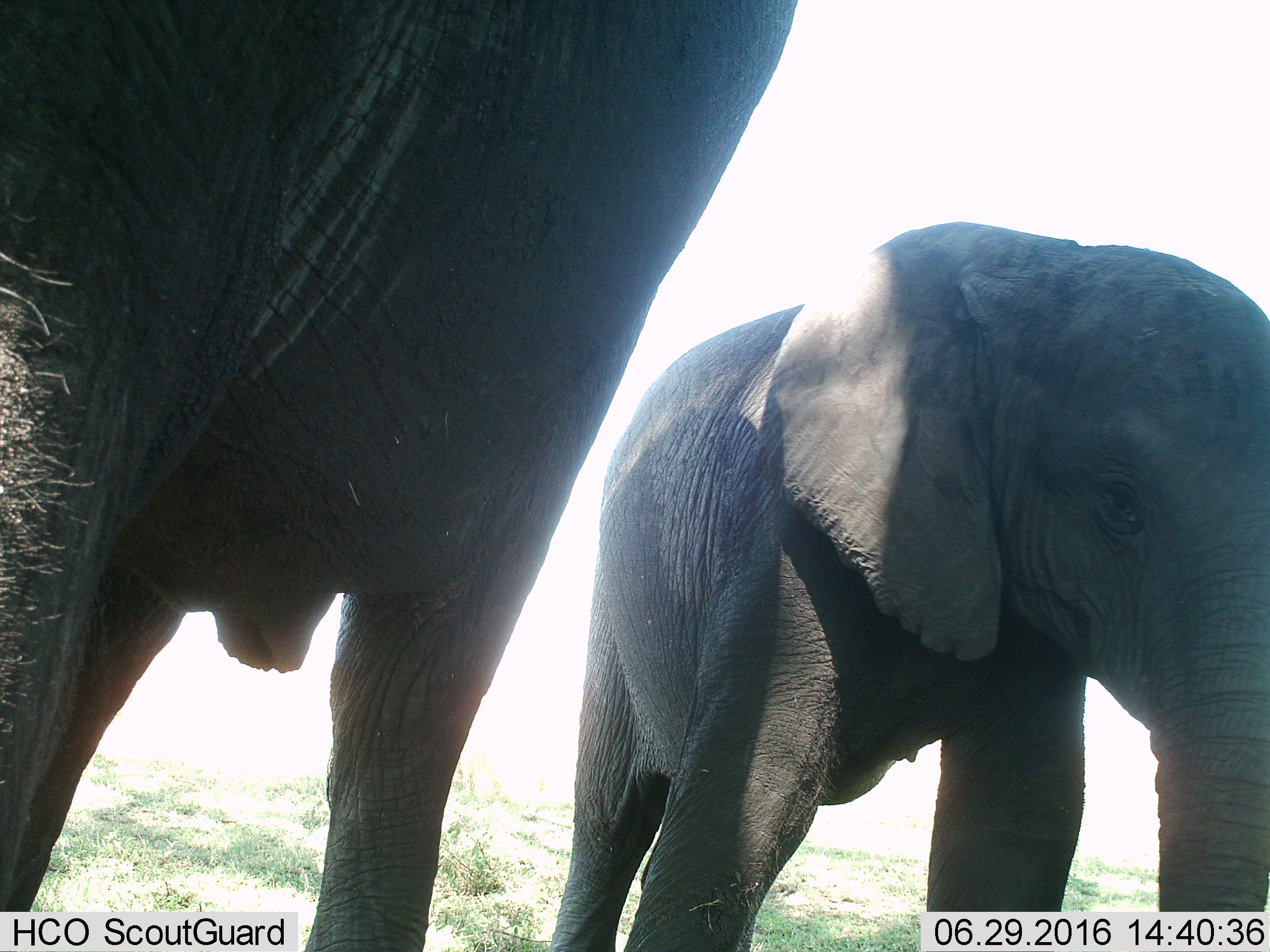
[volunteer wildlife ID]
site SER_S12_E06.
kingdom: Animalia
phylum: Chordata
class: Mammalia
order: Proboscidea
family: Elephantidae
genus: Loxodonta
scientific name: Loxodonta africana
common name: african bush elephant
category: elephant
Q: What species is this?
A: Elephant (african bush elephant) (Loxodonta africana).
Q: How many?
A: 2.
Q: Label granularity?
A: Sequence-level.